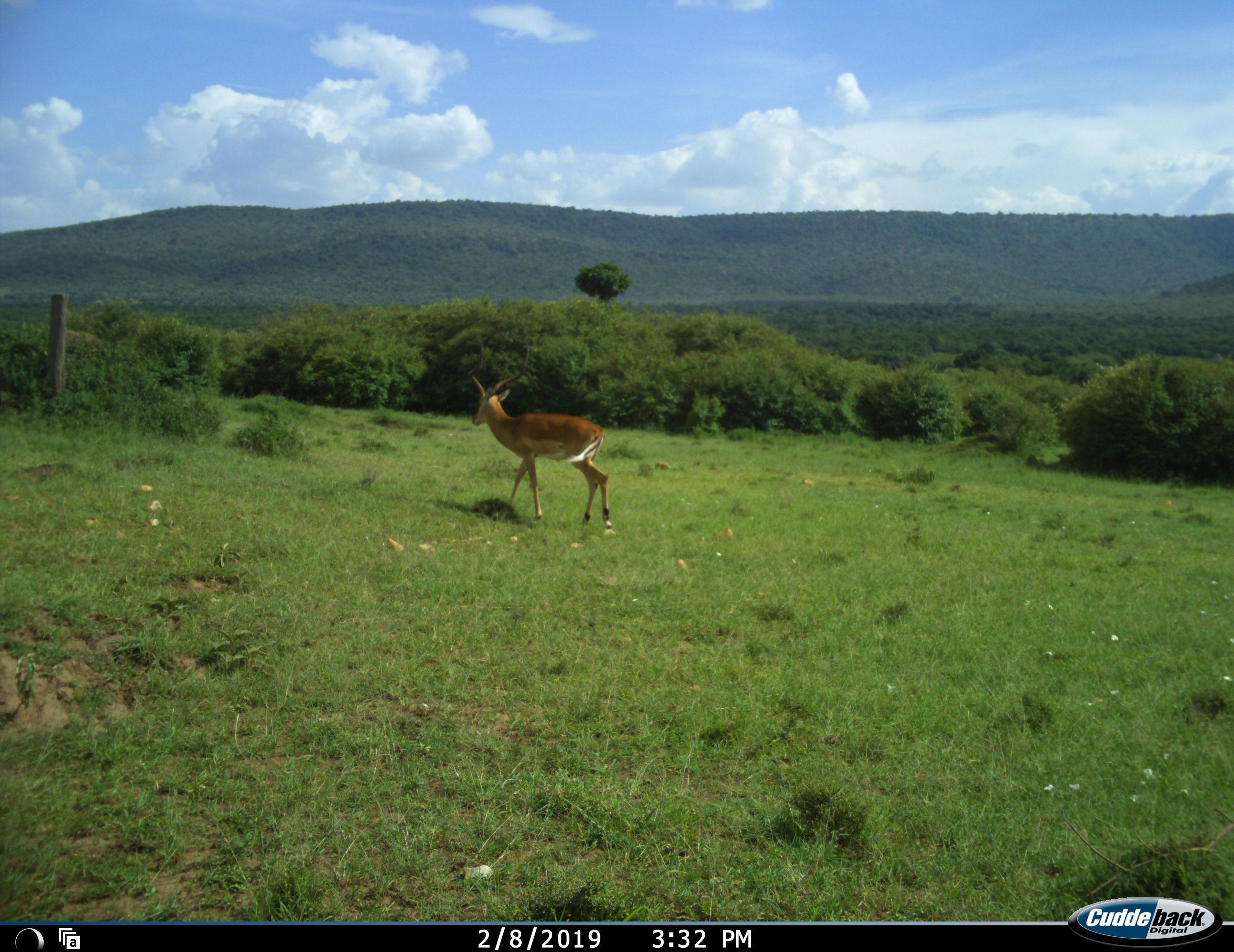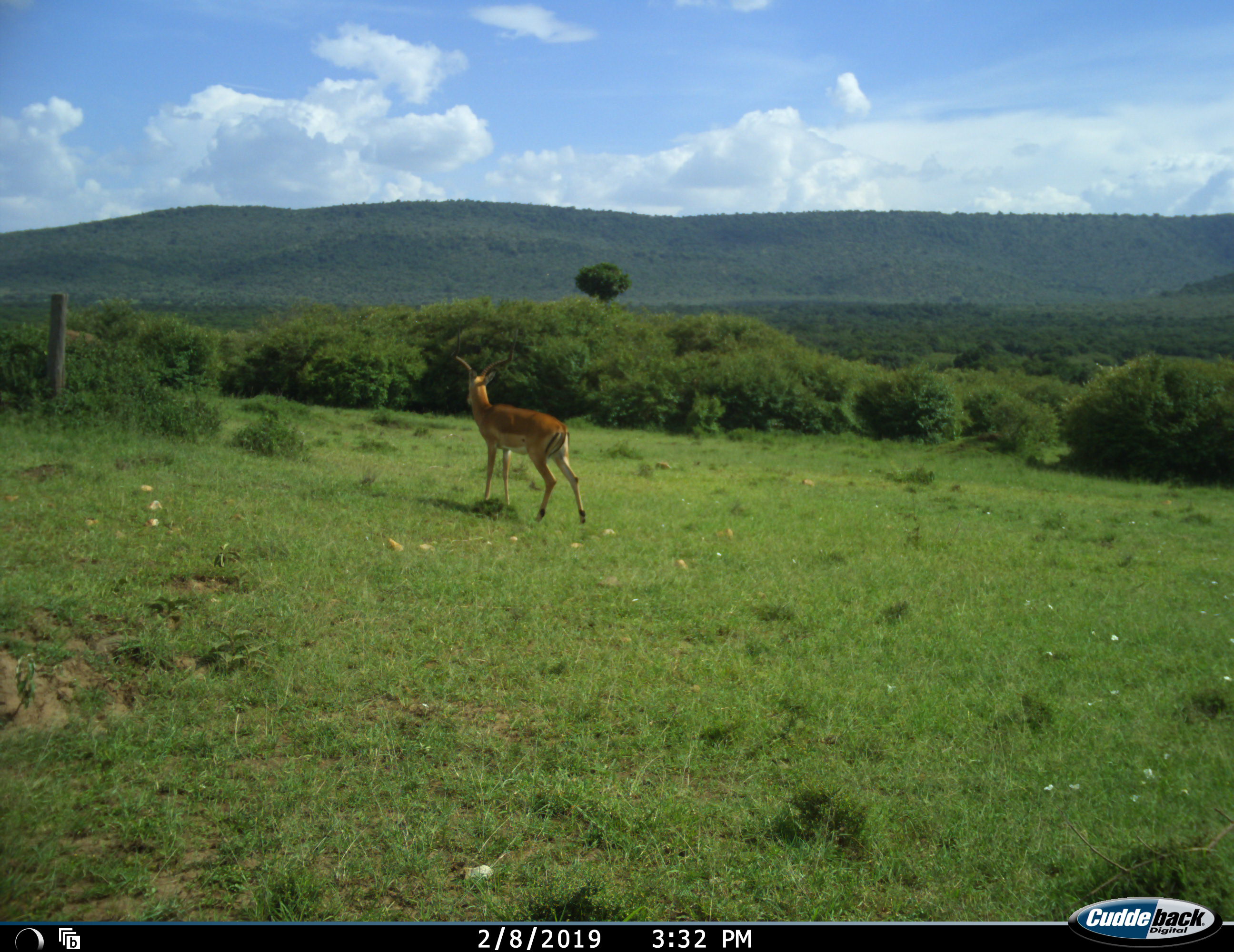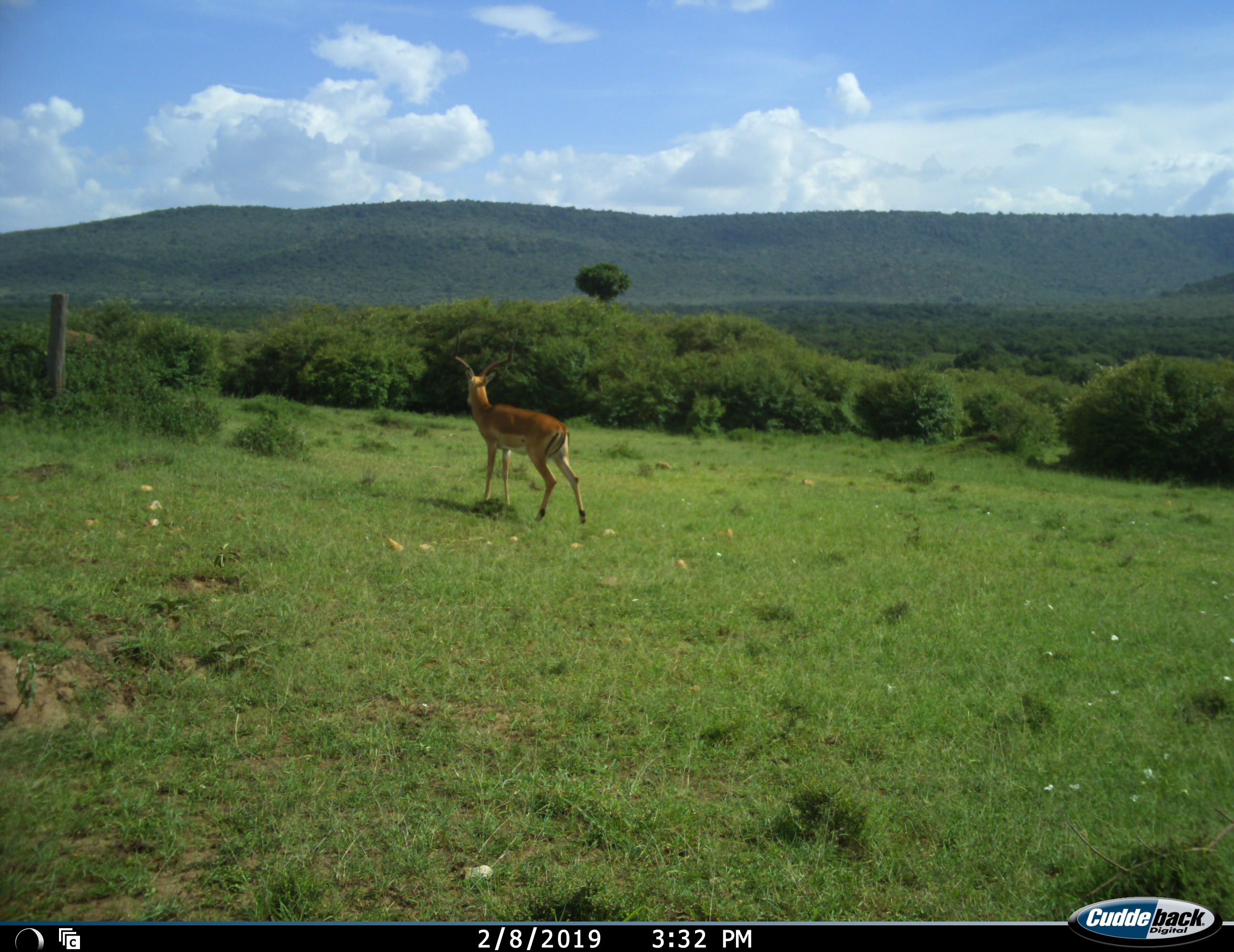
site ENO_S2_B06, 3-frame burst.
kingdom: Animalia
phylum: Chordata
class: Mammalia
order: Artiodactyla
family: Bovidae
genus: Aepyceros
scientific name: Aepyceros melampus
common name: impala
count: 1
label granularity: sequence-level